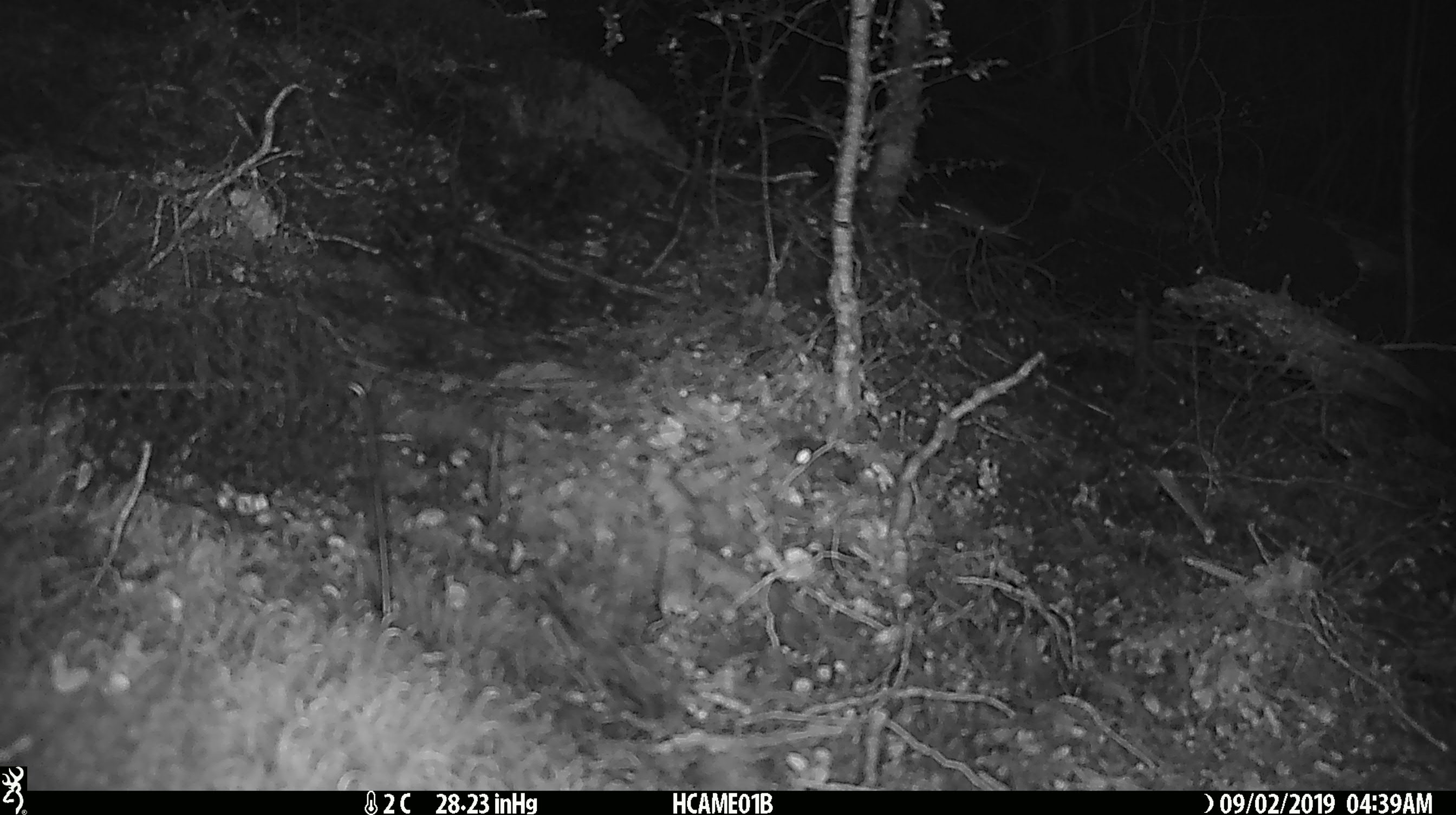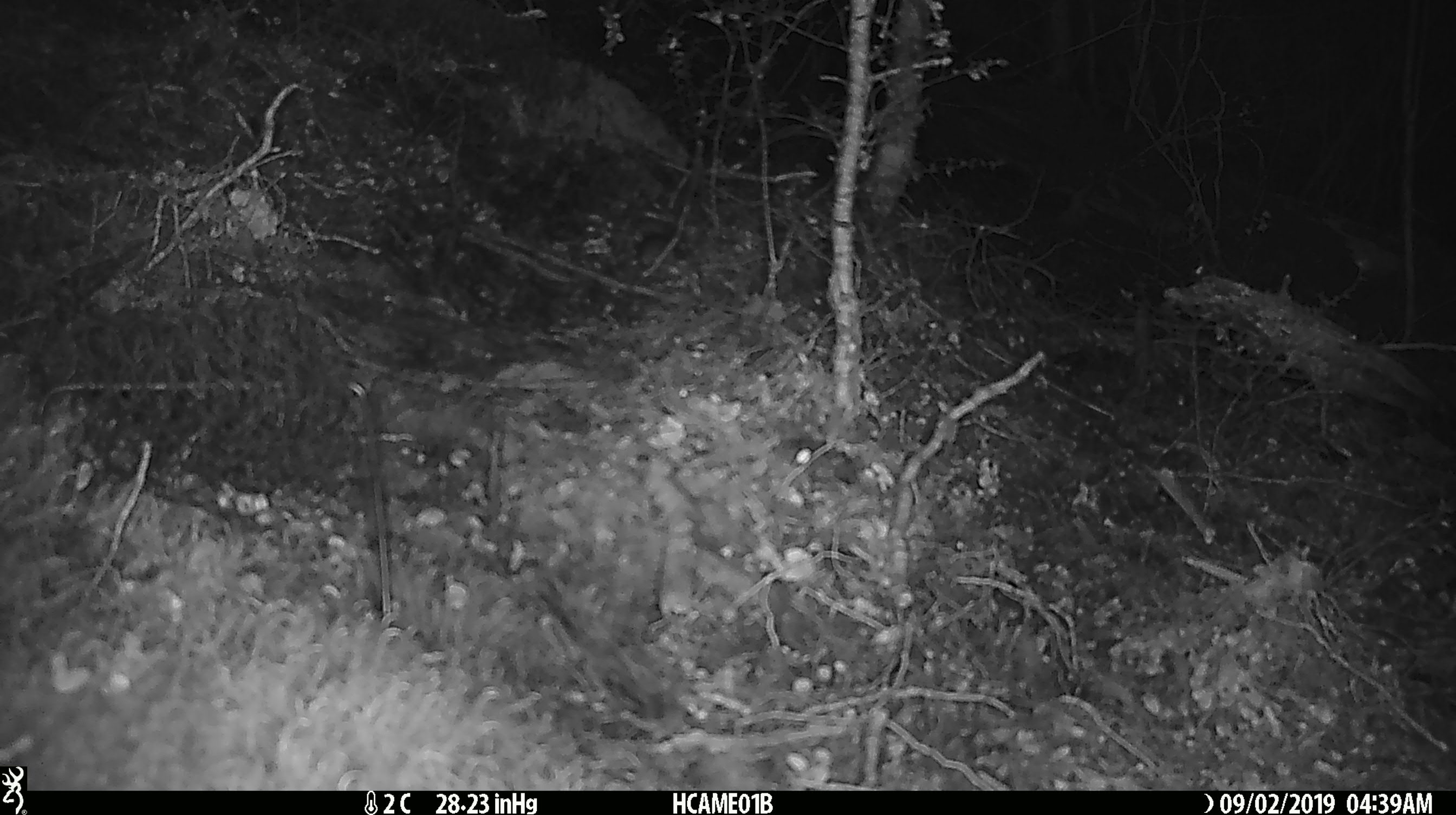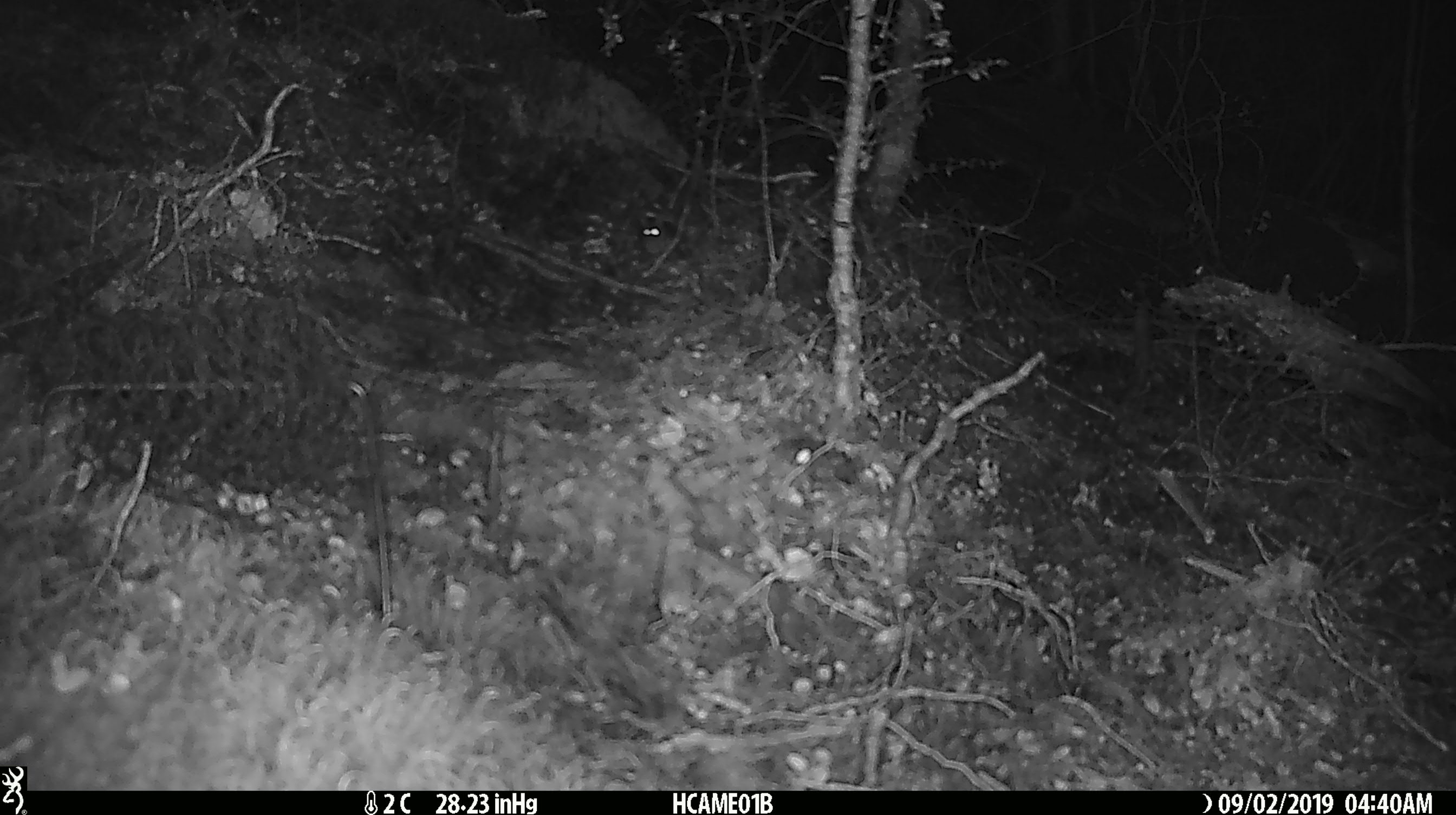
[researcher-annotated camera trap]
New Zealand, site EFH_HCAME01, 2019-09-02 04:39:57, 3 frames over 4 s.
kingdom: Animalia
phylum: Chordata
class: Mammalia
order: Rodentia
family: Muridae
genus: Mus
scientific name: Mus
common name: mouse